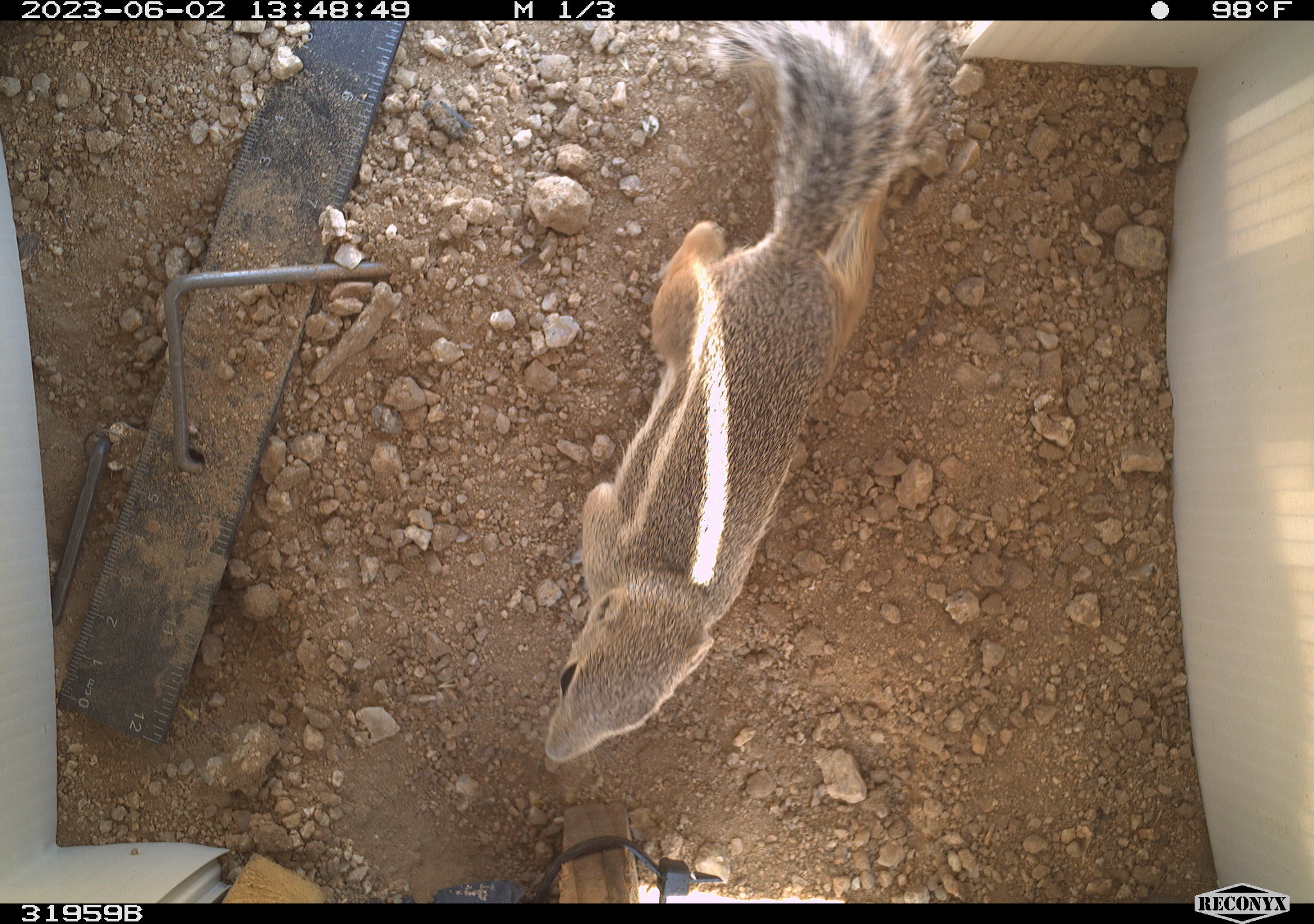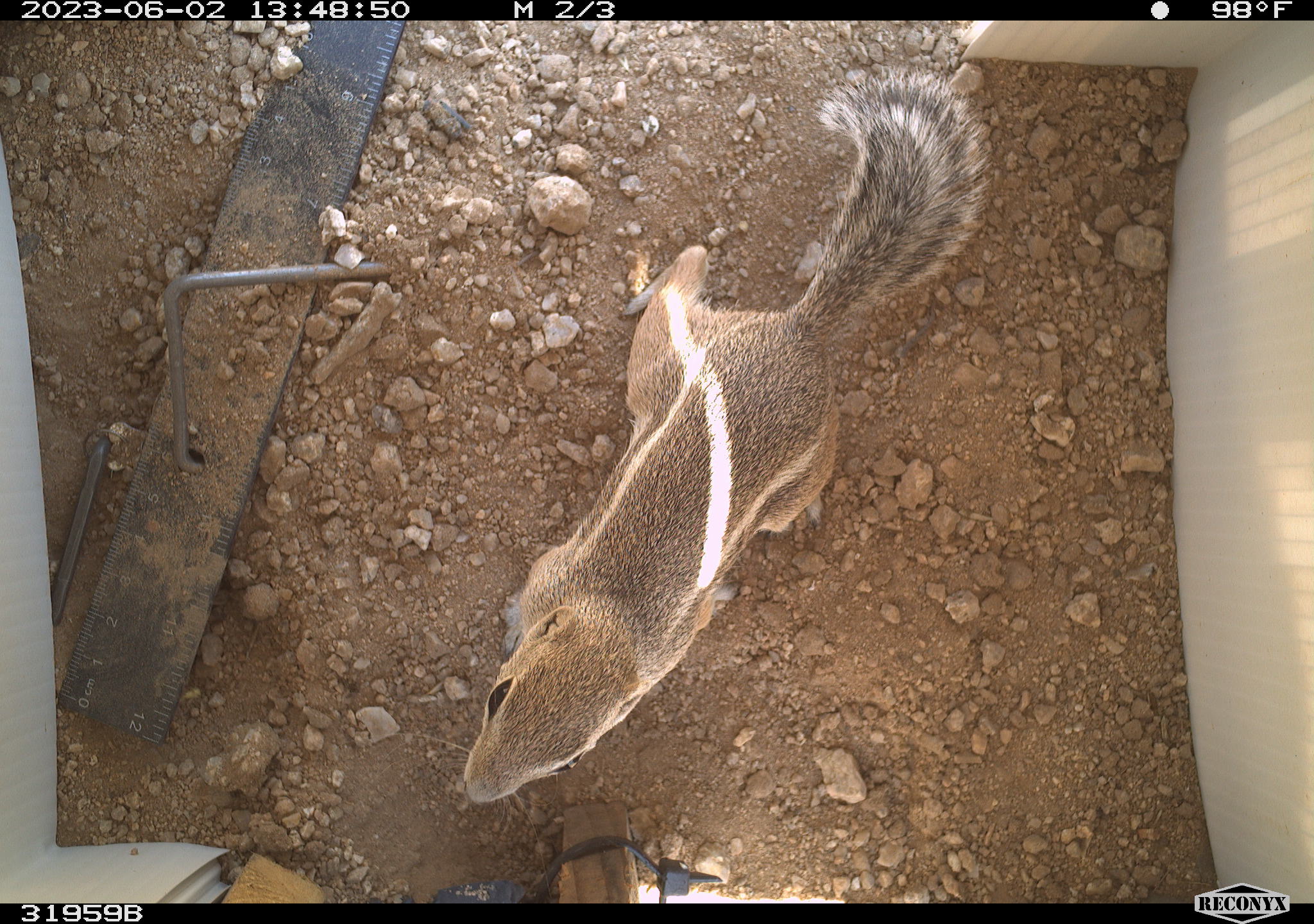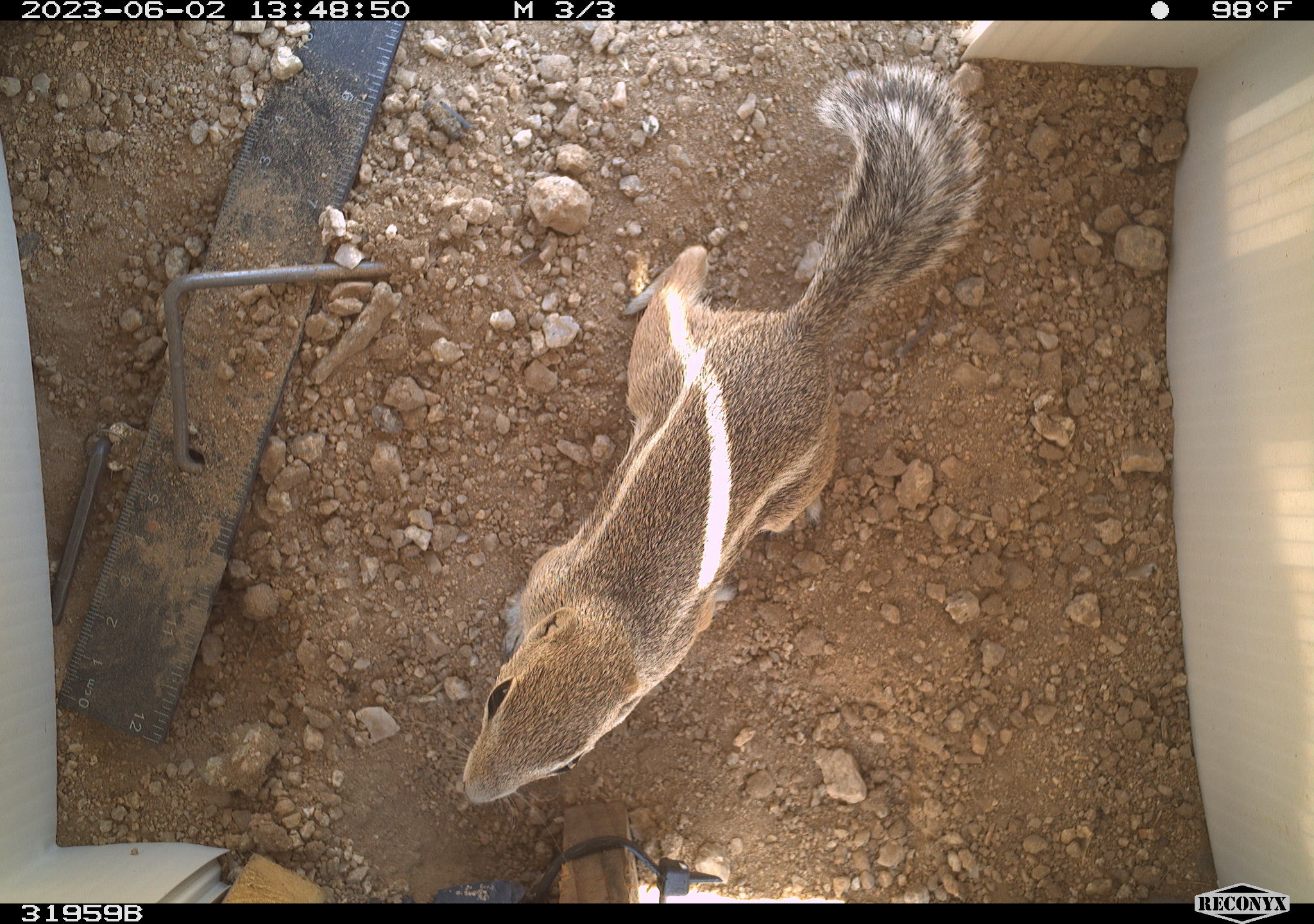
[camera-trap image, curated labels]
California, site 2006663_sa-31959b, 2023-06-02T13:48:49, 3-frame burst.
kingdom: Animalia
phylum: Chordata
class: Mammalia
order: Rodentia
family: Sciuridae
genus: Ammospermophilus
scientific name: Ammospermophilus leucurus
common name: white-tailed antelope squirrel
White-tailed antelope squirrel (Ammospermophilus leucurus).